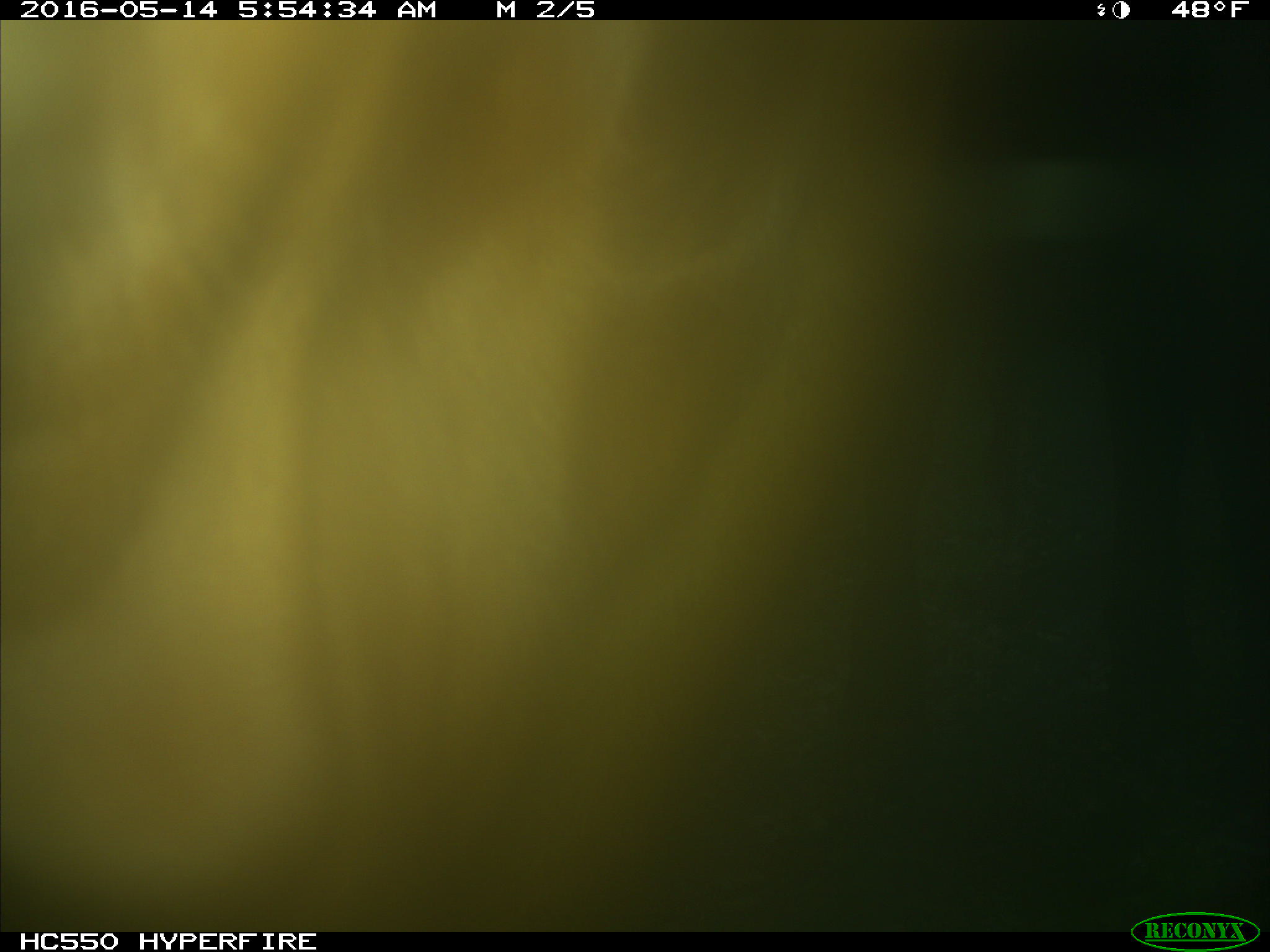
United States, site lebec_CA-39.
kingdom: Animalia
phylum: Chordata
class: Mammalia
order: Artiodactyla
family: Bovidae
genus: Bos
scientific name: Bos taurus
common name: domestic cow